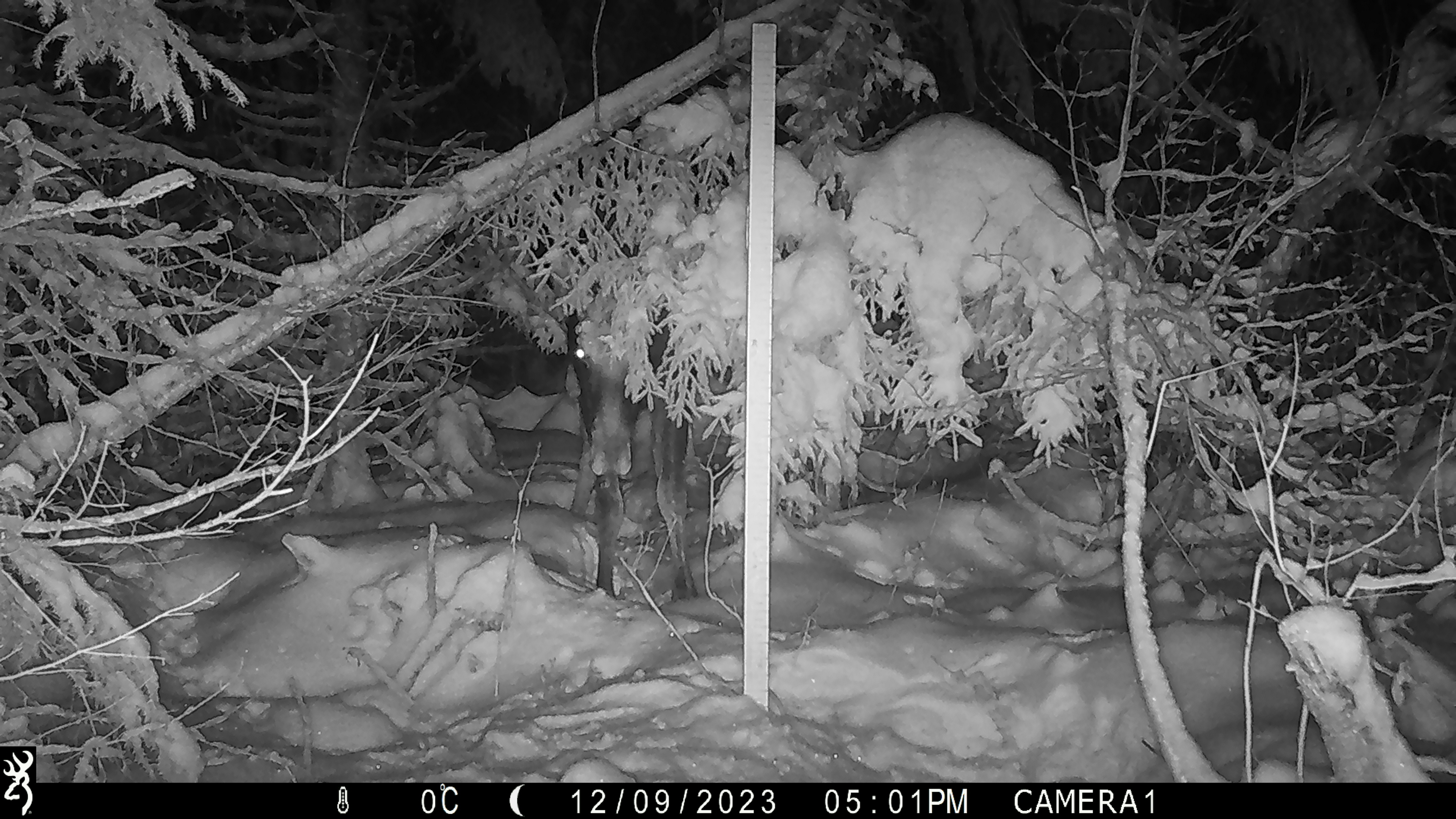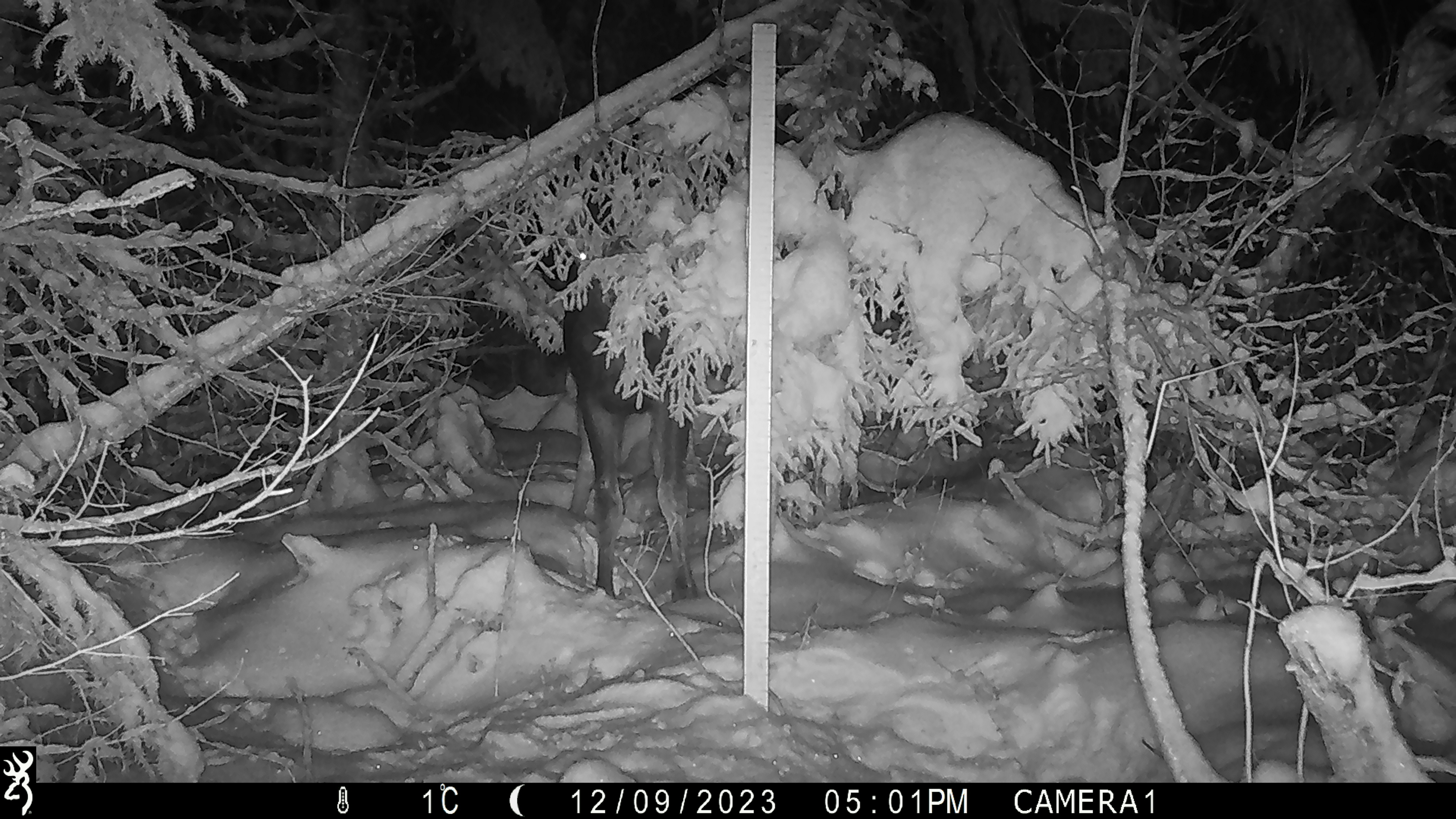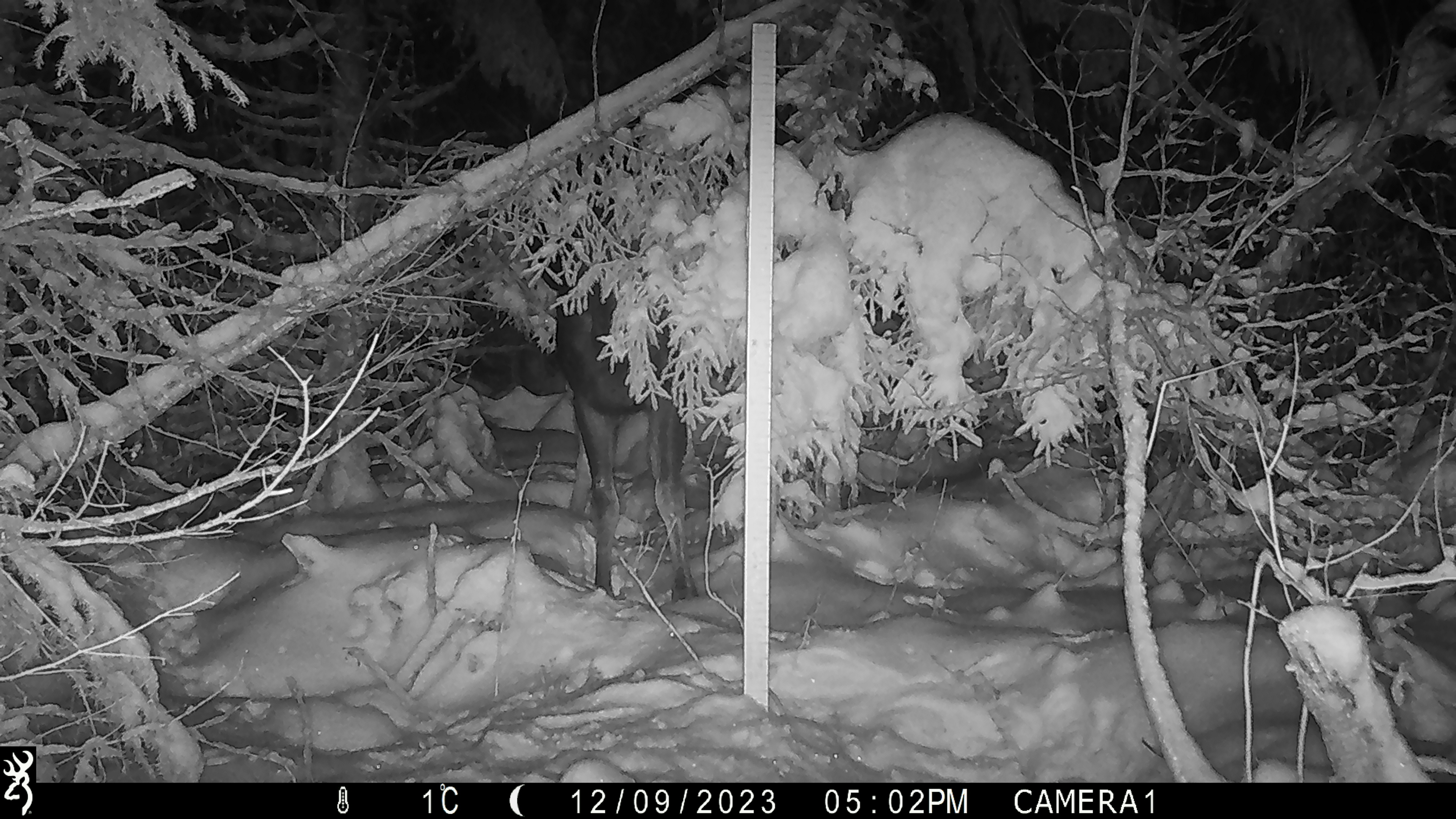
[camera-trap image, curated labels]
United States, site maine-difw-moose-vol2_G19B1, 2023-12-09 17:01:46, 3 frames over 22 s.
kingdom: Animalia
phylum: Chordata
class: Mammalia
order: Artiodactyla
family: Cervidae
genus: Alces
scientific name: Alces alces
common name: moose